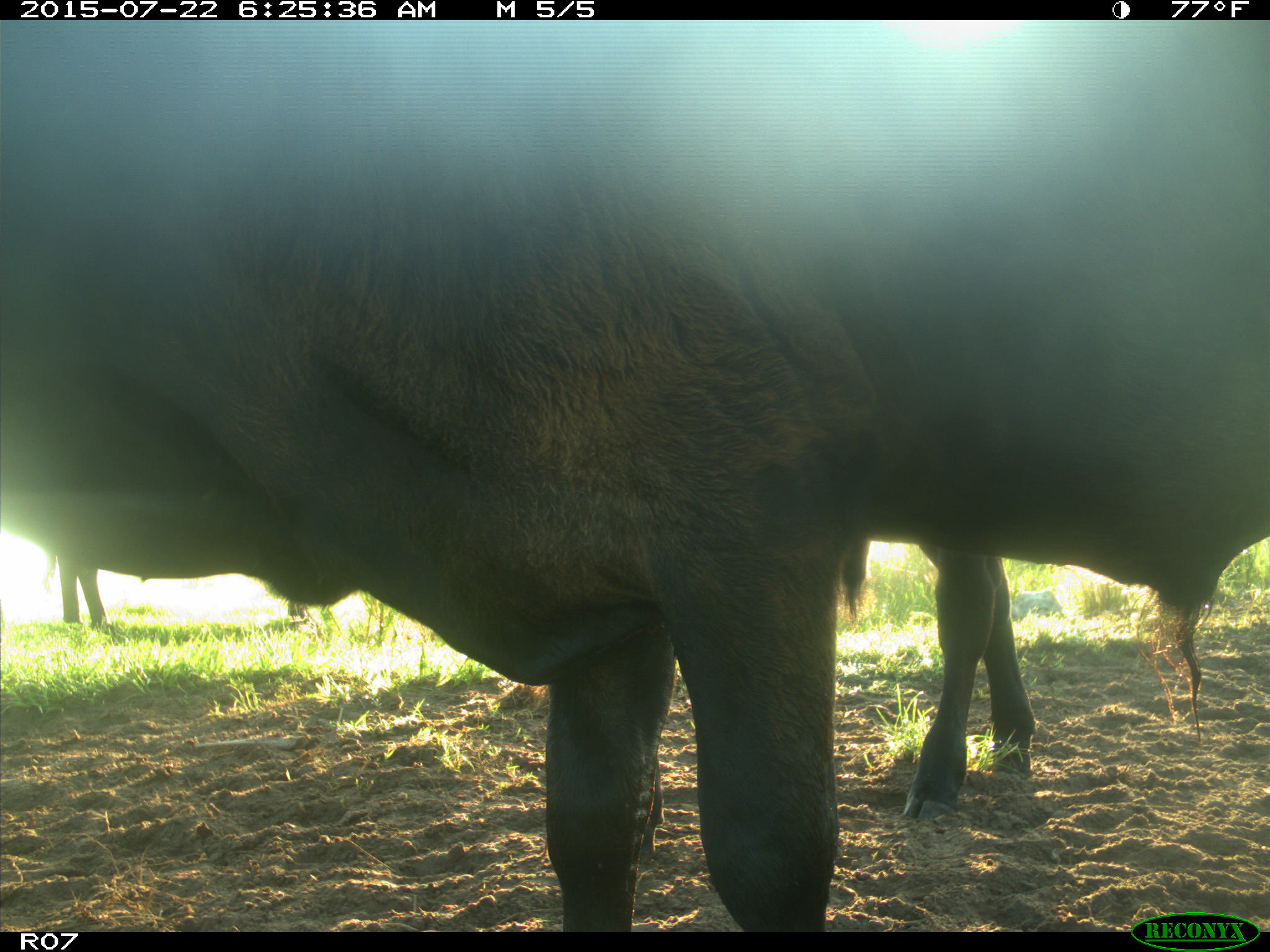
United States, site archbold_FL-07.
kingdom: Animalia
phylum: Chordata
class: Mammalia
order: Artiodactyla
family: Bovidae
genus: Bos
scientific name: Bos taurus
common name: domestic cow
Bos taurus (domestic cow).